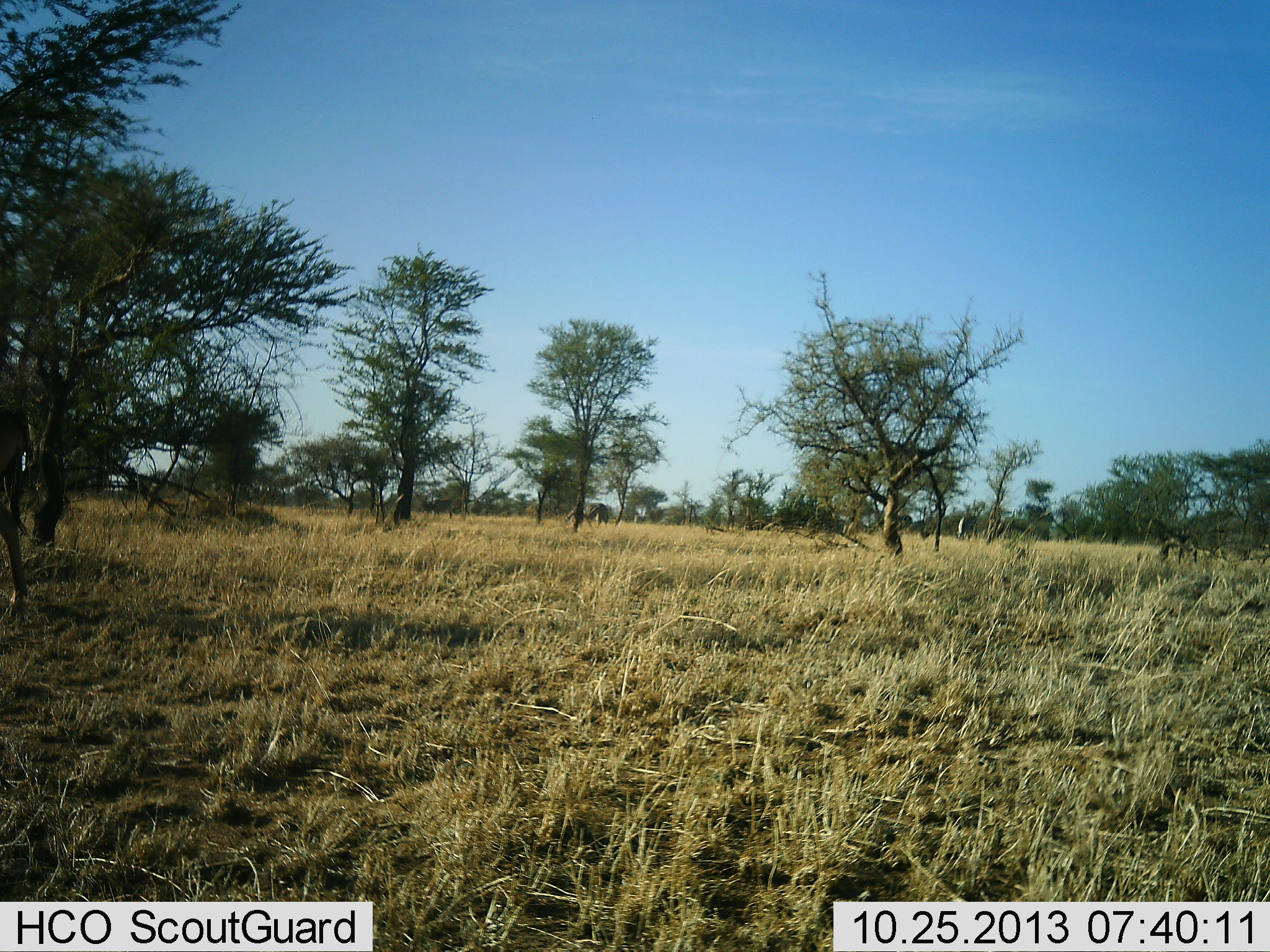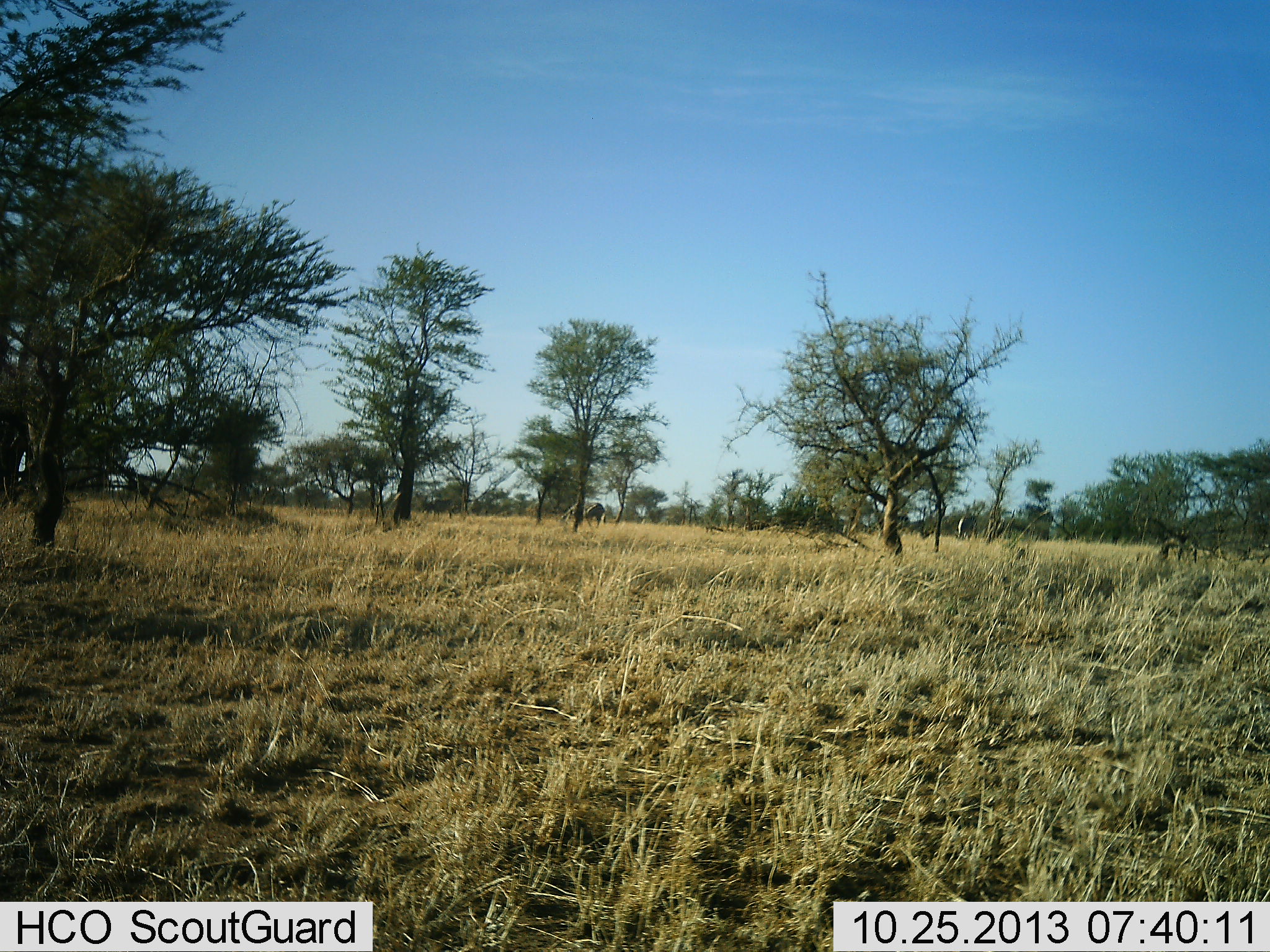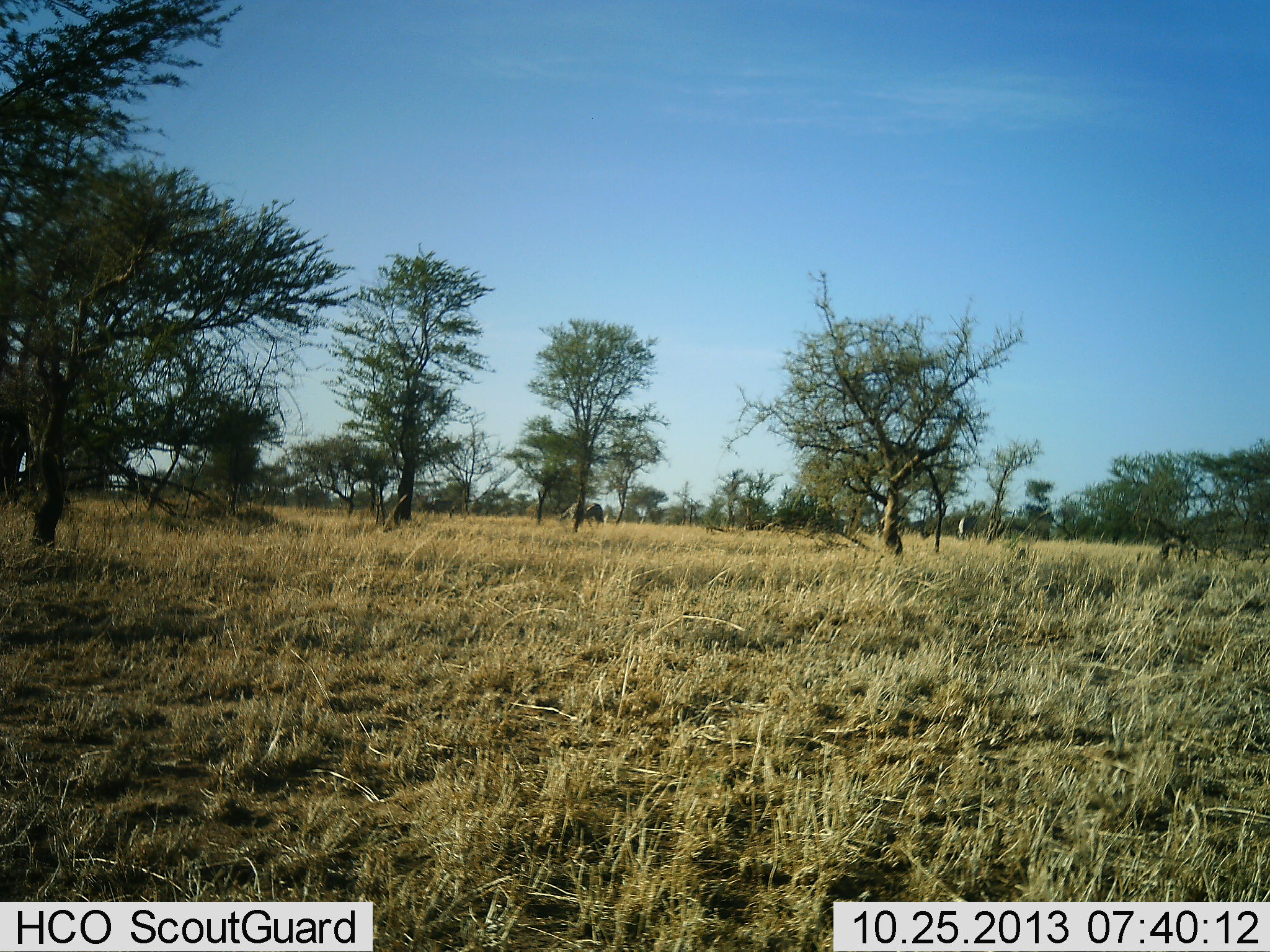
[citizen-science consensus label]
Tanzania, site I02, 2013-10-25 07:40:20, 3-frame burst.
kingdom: Animalia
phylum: Chordata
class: Mammalia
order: Artiodactyla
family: Bovidae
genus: Connochaetes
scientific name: Connochaetes taurinus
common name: blue wildebeest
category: wildebeest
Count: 4.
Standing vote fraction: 25%.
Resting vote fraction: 0%.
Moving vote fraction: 62%.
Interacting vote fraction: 0%.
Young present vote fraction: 0%.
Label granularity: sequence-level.